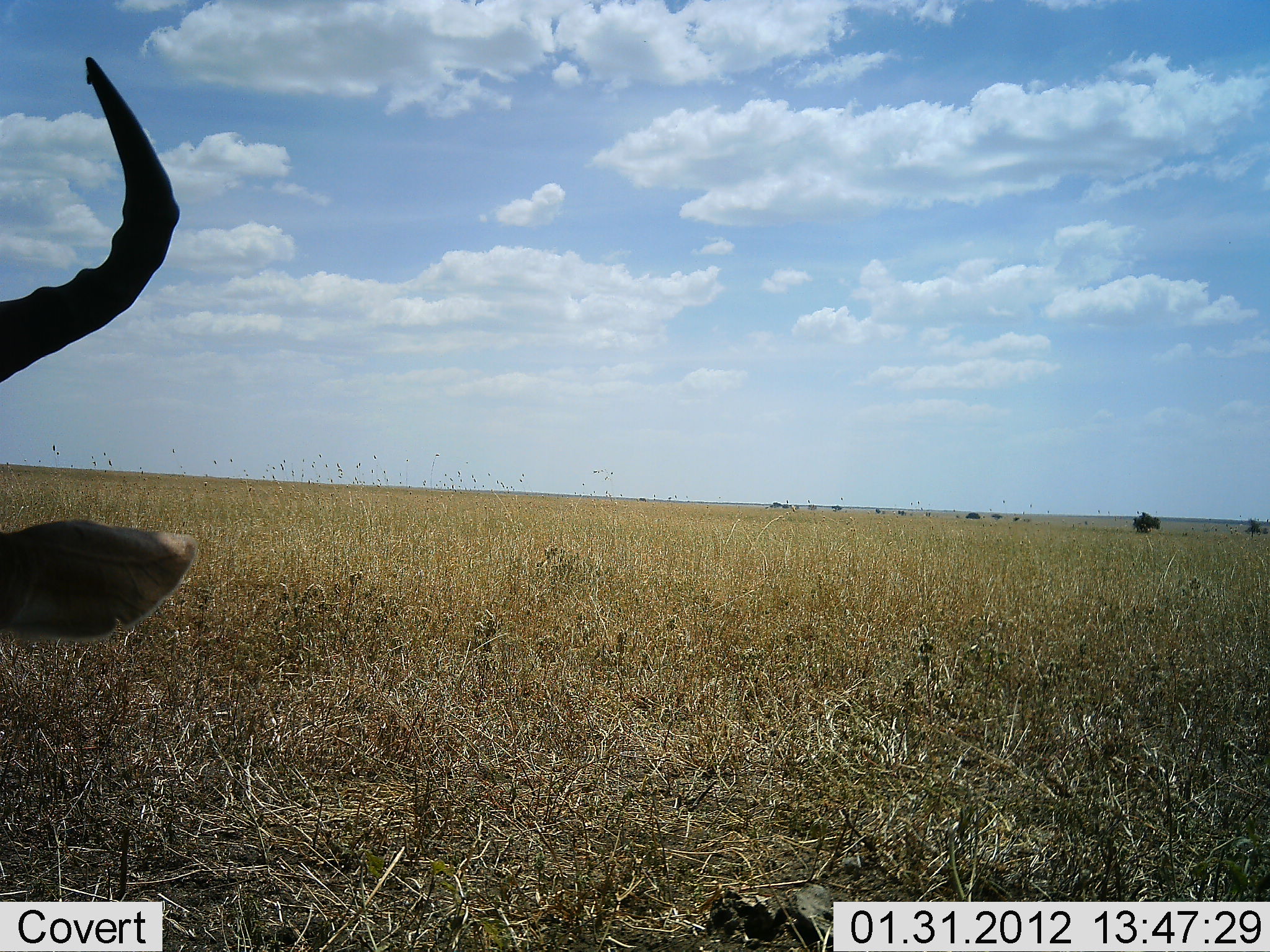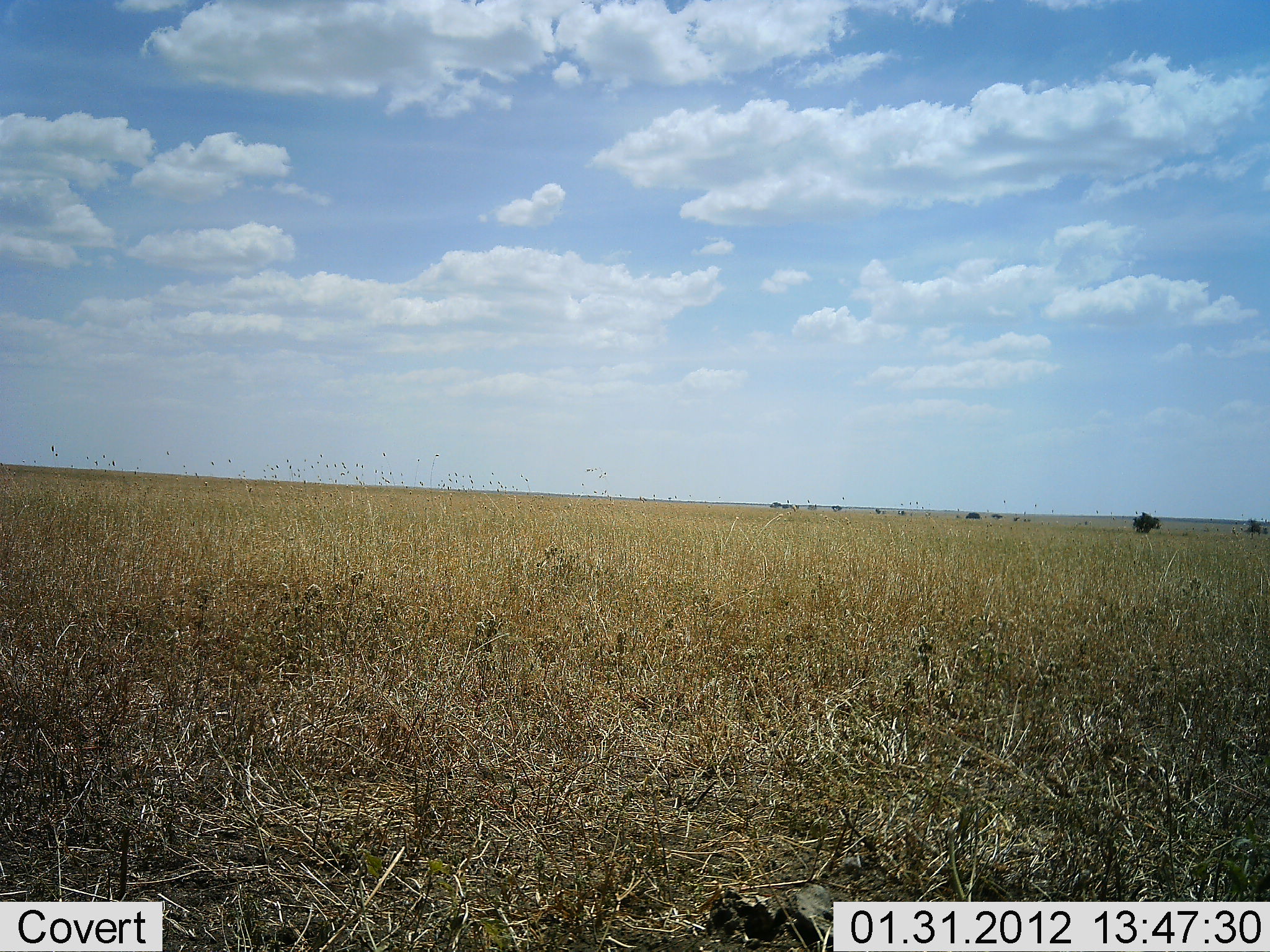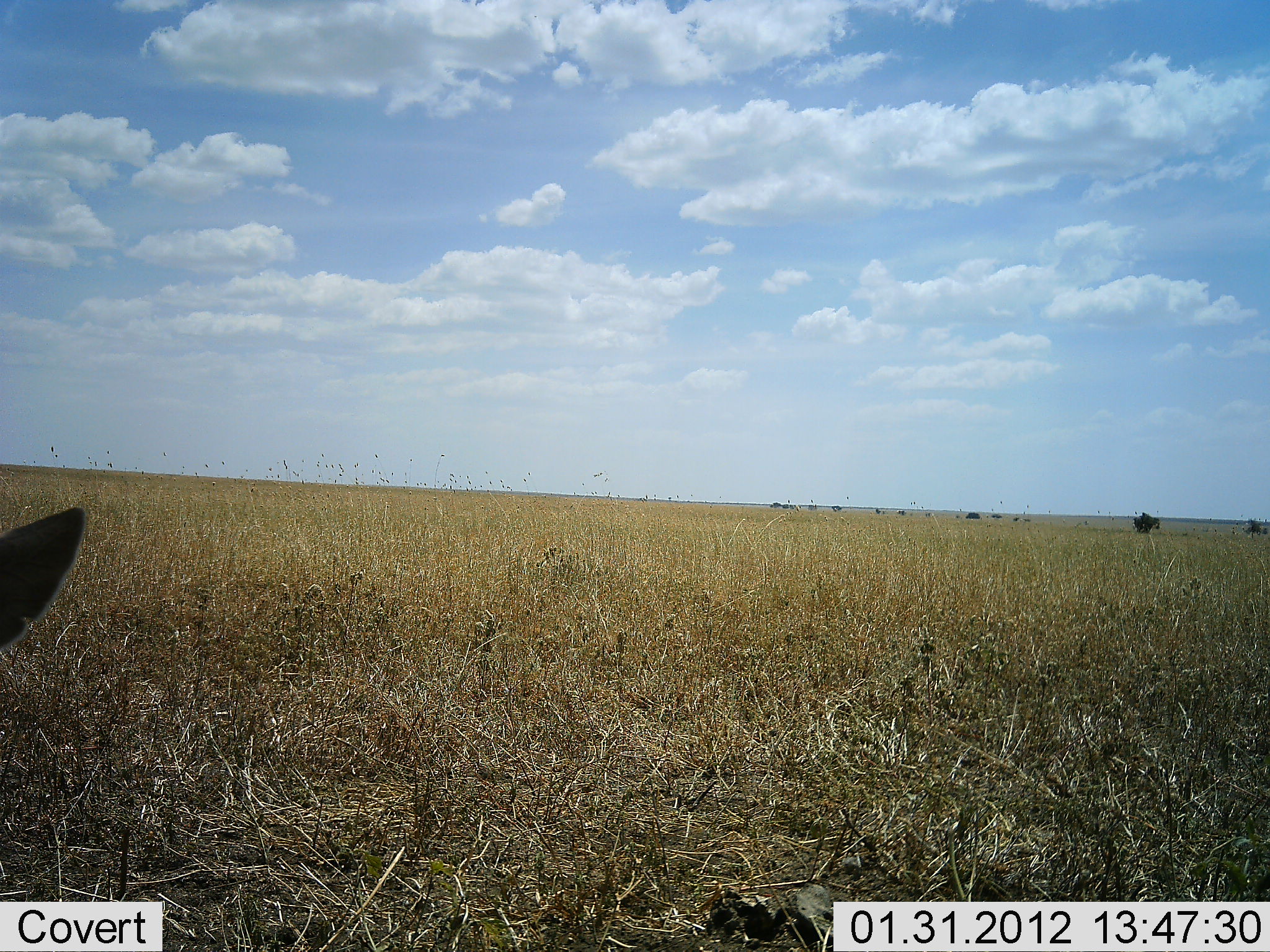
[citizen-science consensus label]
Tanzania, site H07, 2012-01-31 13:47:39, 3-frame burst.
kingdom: Animalia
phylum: Chordata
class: Mammalia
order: Artiodactyla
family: Bovidae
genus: Alcelaphus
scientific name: Alcelaphus buselaphus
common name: hartebeest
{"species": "hartebeest (Alcelaphus buselaphus)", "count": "1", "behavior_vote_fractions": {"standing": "26%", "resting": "32%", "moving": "42%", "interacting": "0%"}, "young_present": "0%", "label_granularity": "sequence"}